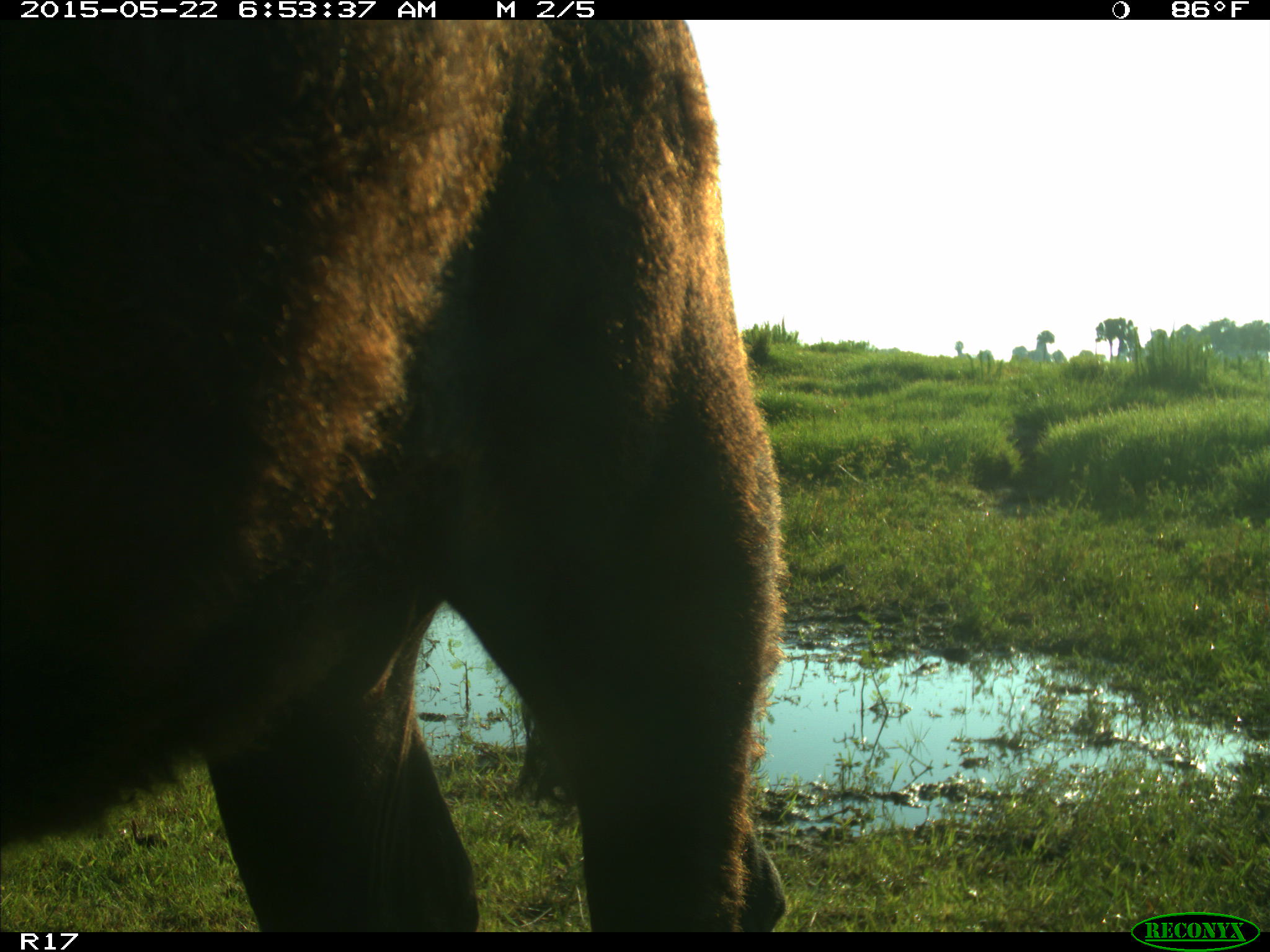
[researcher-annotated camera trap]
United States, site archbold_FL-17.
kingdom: Animalia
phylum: Chordata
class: Mammalia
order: Artiodactyla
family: Bovidae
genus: Bos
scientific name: Bos taurus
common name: domestic cow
Bos taurus (domestic cow).